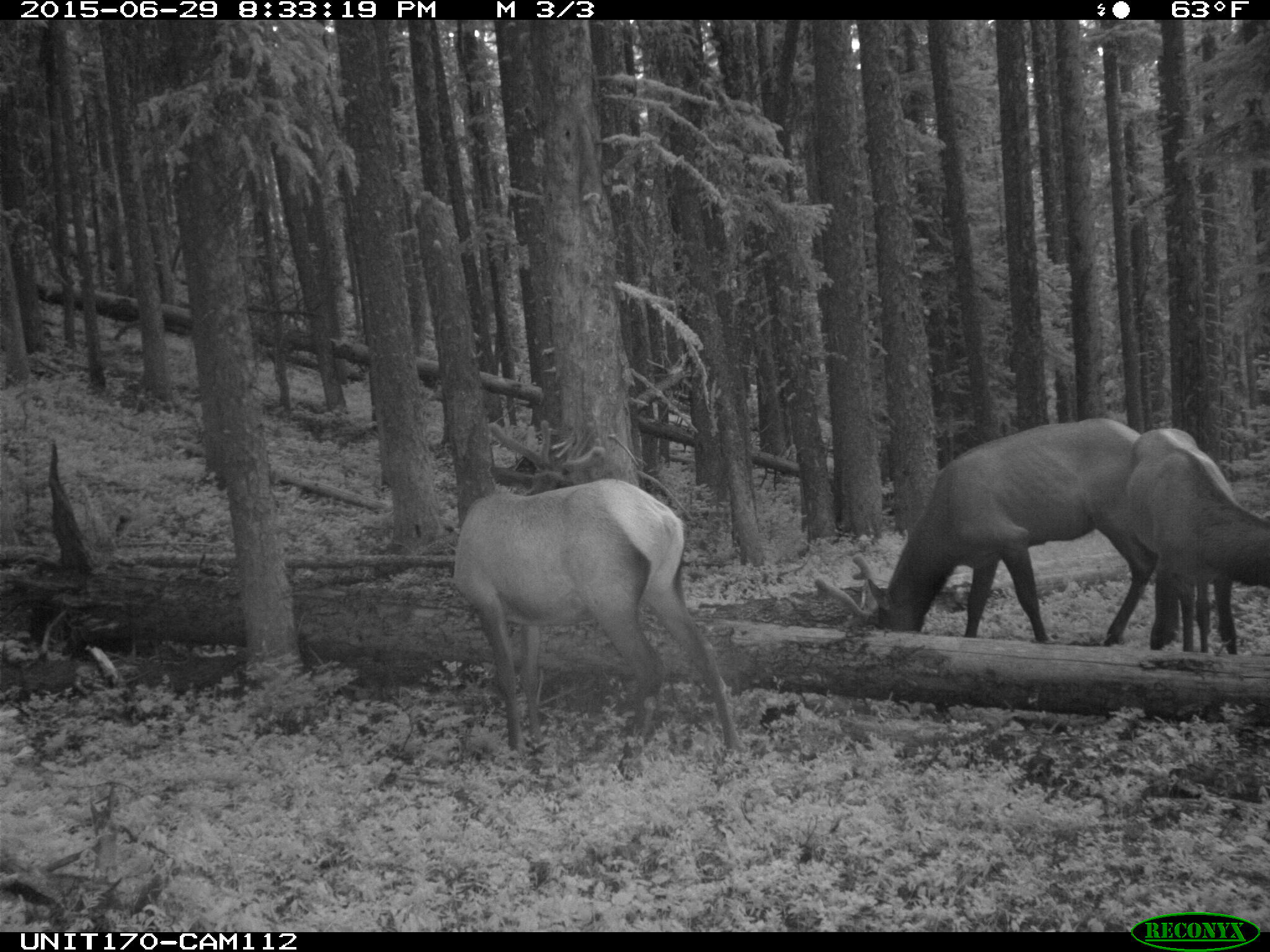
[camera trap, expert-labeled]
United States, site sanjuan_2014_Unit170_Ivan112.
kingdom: Animalia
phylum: Chordata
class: Mammalia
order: Artiodactyla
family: Cervidae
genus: Cervus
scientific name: Cervus elaphus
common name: red deer